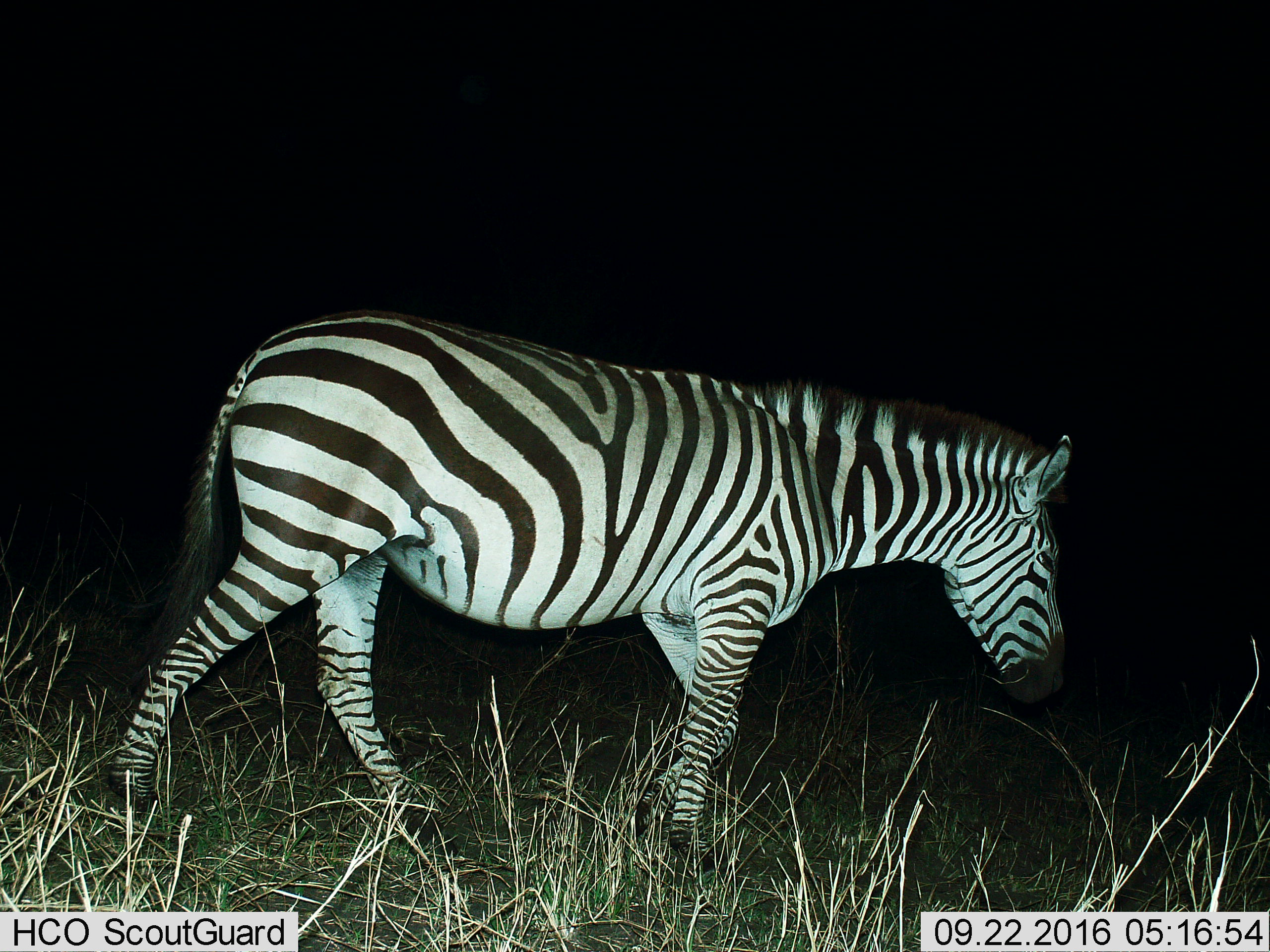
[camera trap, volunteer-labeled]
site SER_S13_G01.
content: unidentified animal